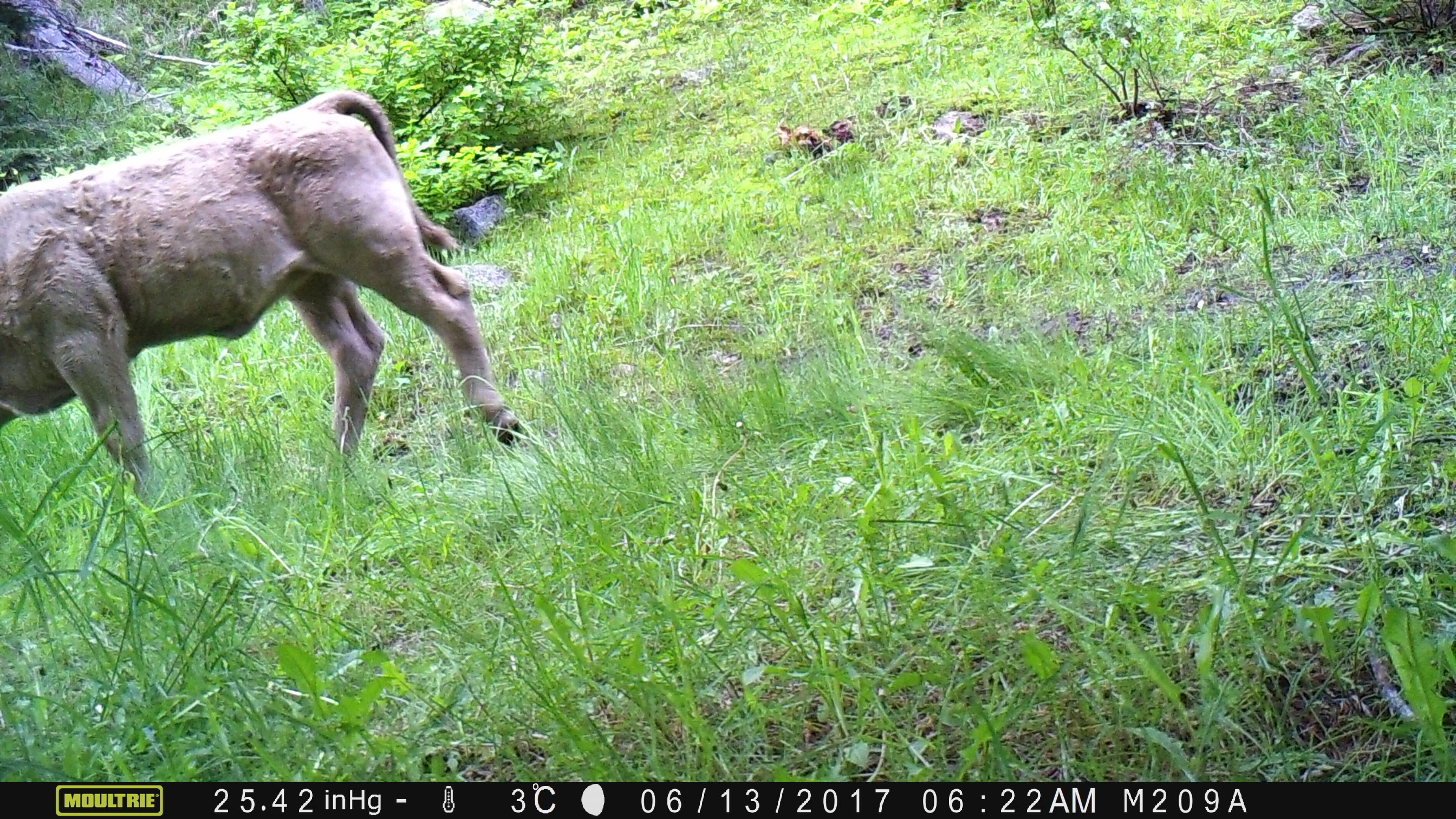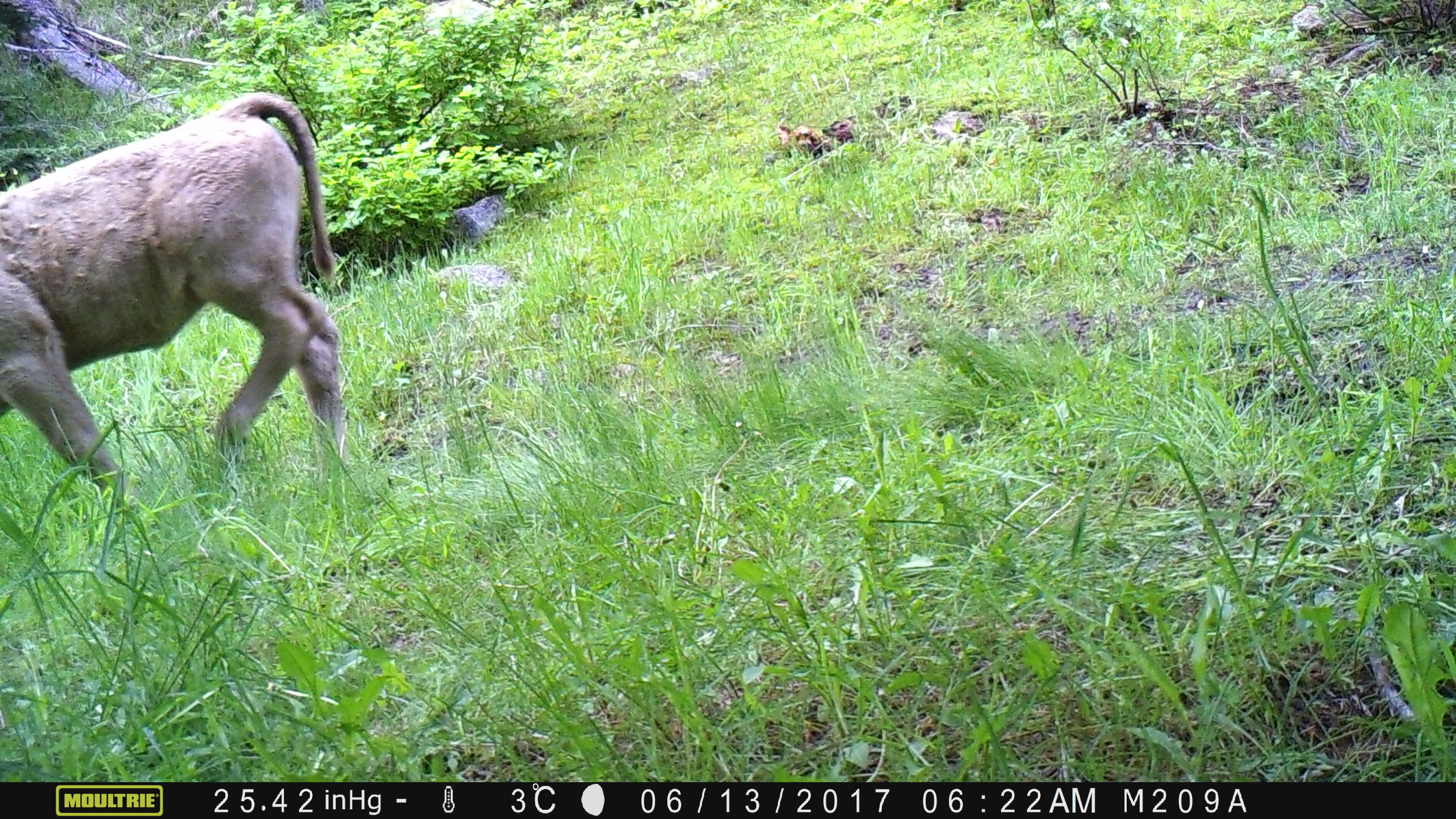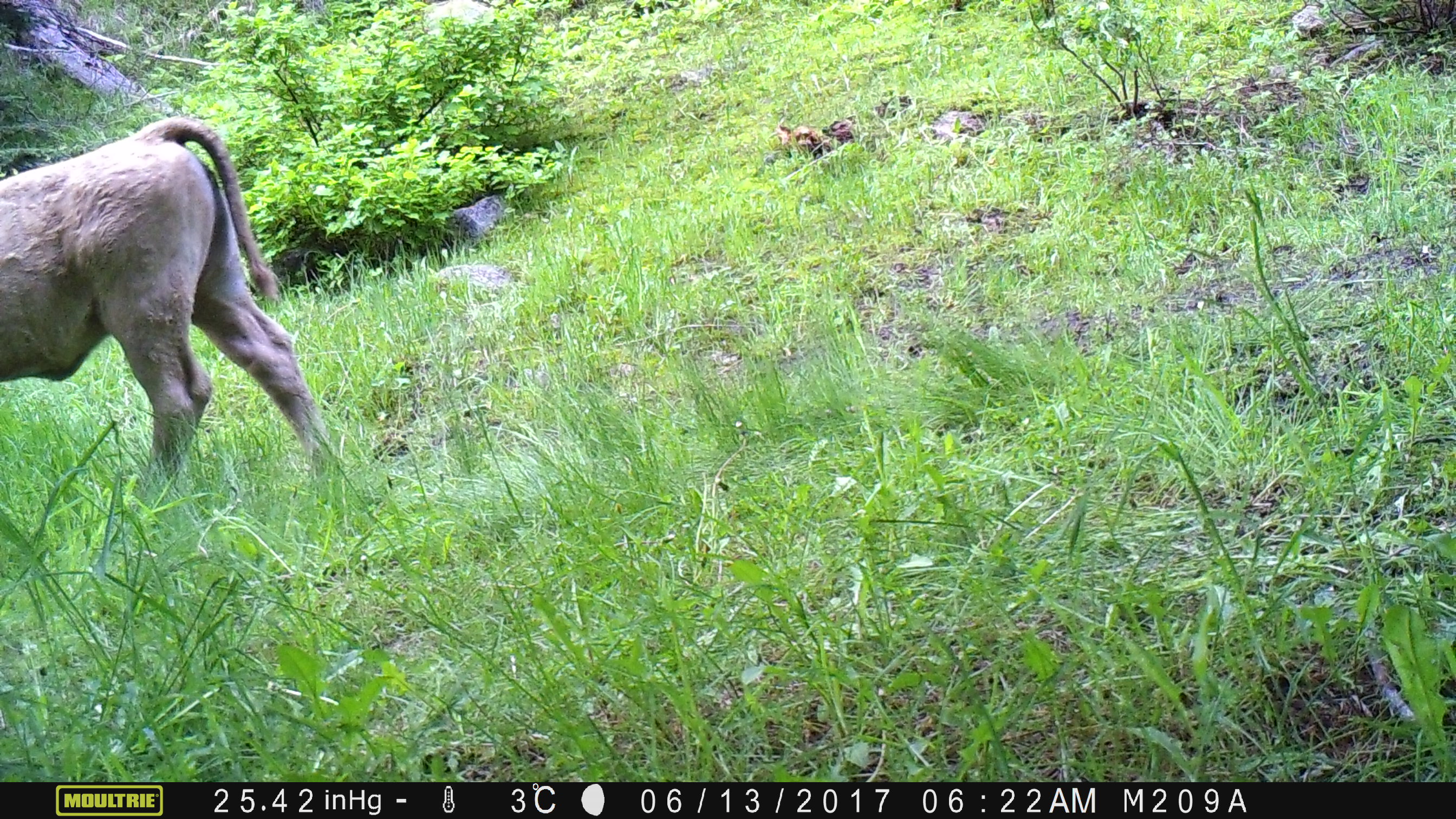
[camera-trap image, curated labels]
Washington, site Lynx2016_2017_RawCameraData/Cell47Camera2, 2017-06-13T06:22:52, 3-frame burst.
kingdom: Animalia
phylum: Chordata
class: Mammalia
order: Artiodactyla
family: Bovidae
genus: Bos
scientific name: Bos taurus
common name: domestic cattle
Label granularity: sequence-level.